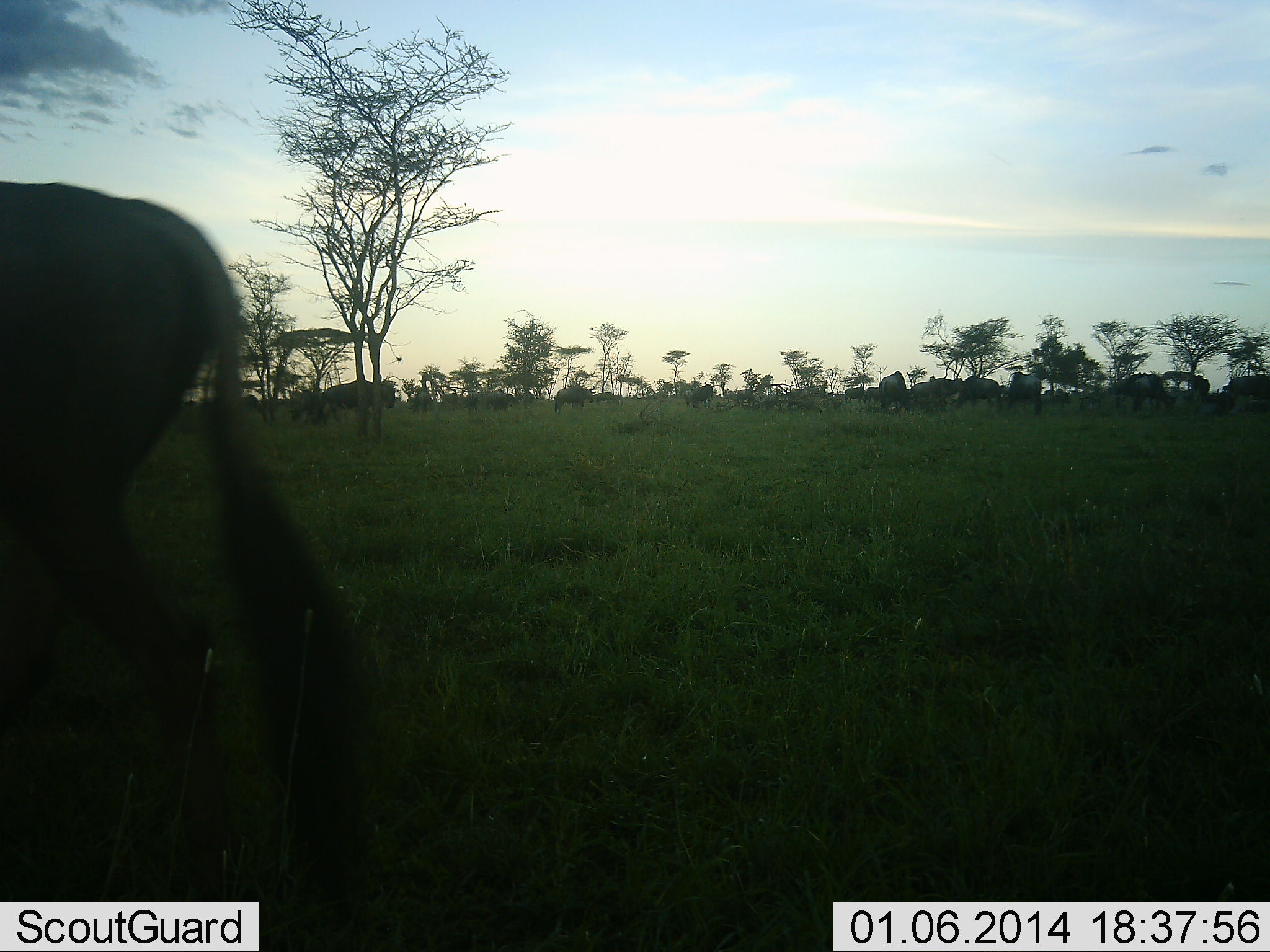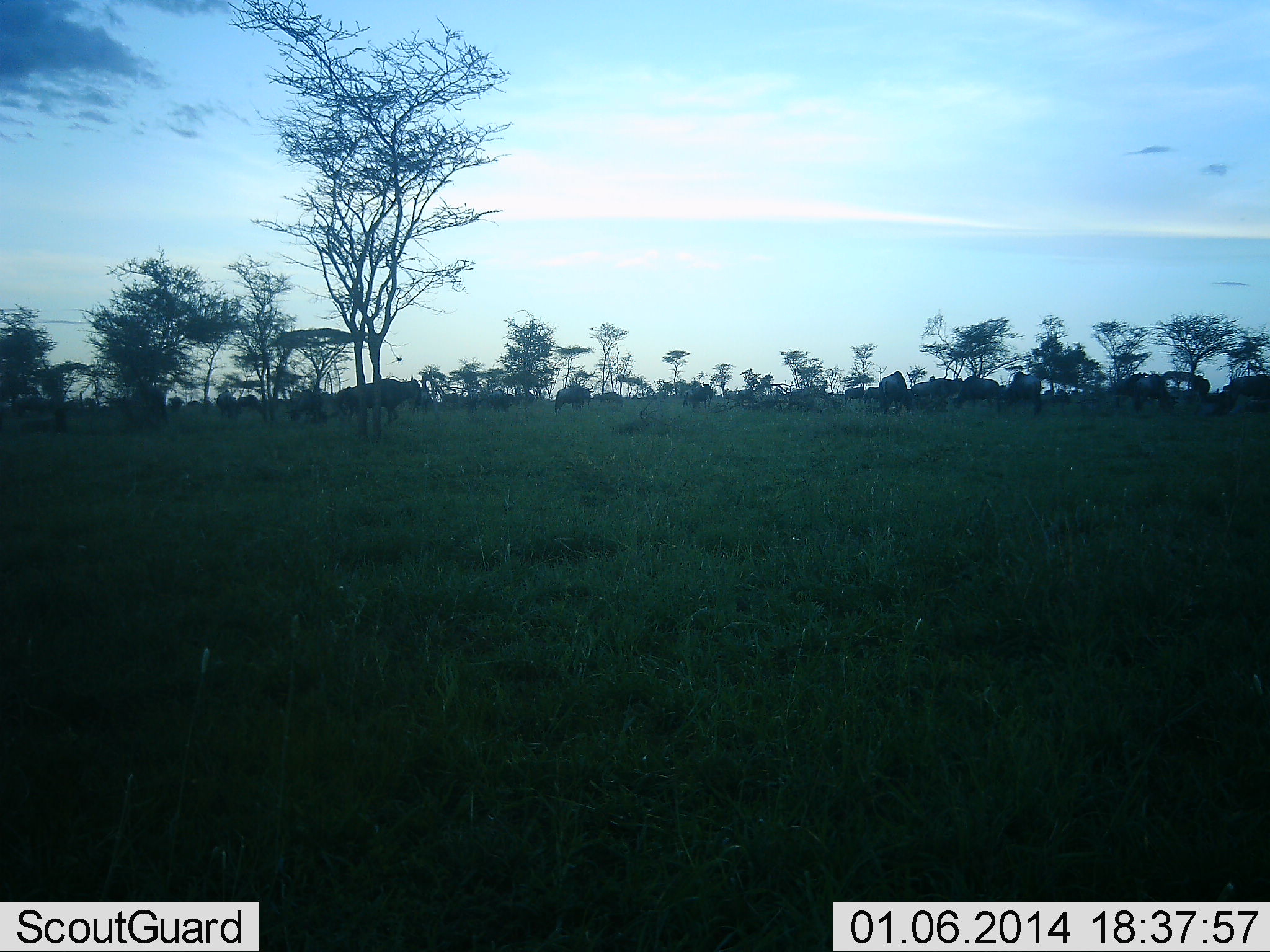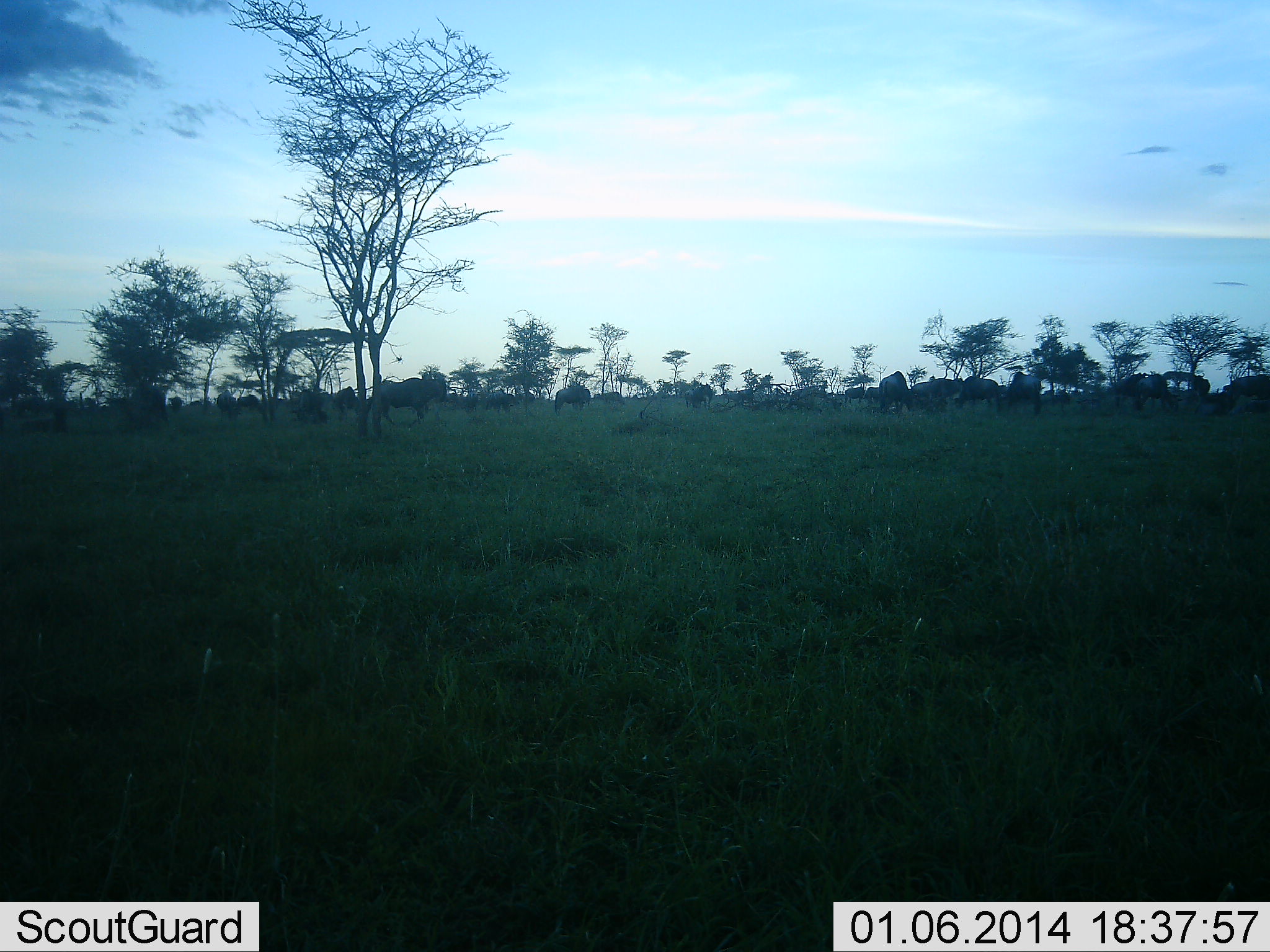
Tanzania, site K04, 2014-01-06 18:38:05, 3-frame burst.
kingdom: Animalia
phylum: Chordata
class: Mammalia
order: Artiodactyla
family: Bovidae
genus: Connochaetes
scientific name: Connochaetes taurinus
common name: blue wildebeest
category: wildebeest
Wildebeest (blue wildebeest) (Connochaetes taurinus), count 11-50. Behavior (volunteer vote fractions): standing 45%, resting 0%, moving 55%, interacting 9%. Young present (vote fraction): 9%. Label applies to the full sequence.